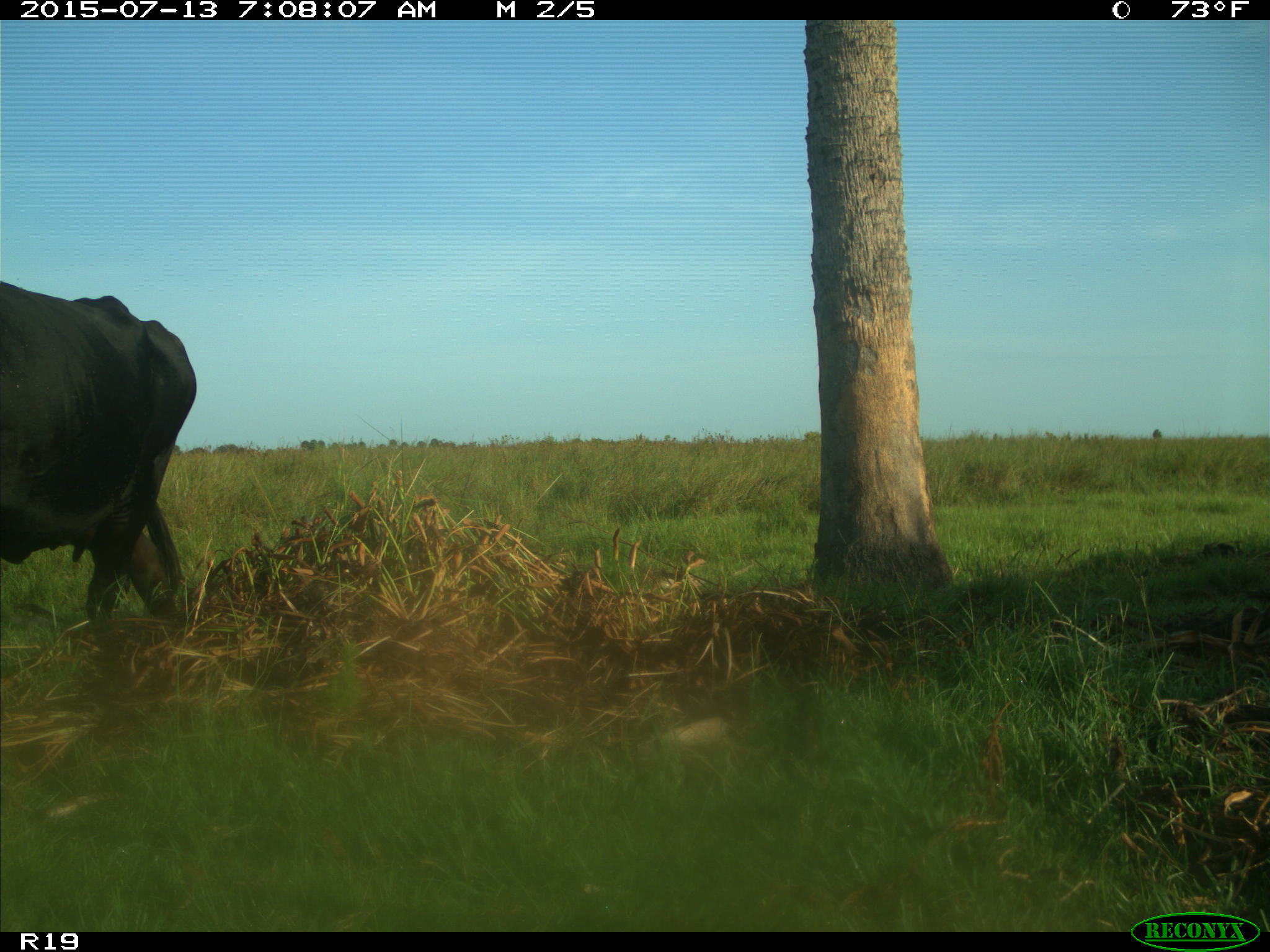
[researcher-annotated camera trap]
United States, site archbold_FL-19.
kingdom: Animalia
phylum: Chordata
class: Mammalia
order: Artiodactyla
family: Bovidae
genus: Bos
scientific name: Bos taurus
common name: domestic cow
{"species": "Bos taurus (domestic cow)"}